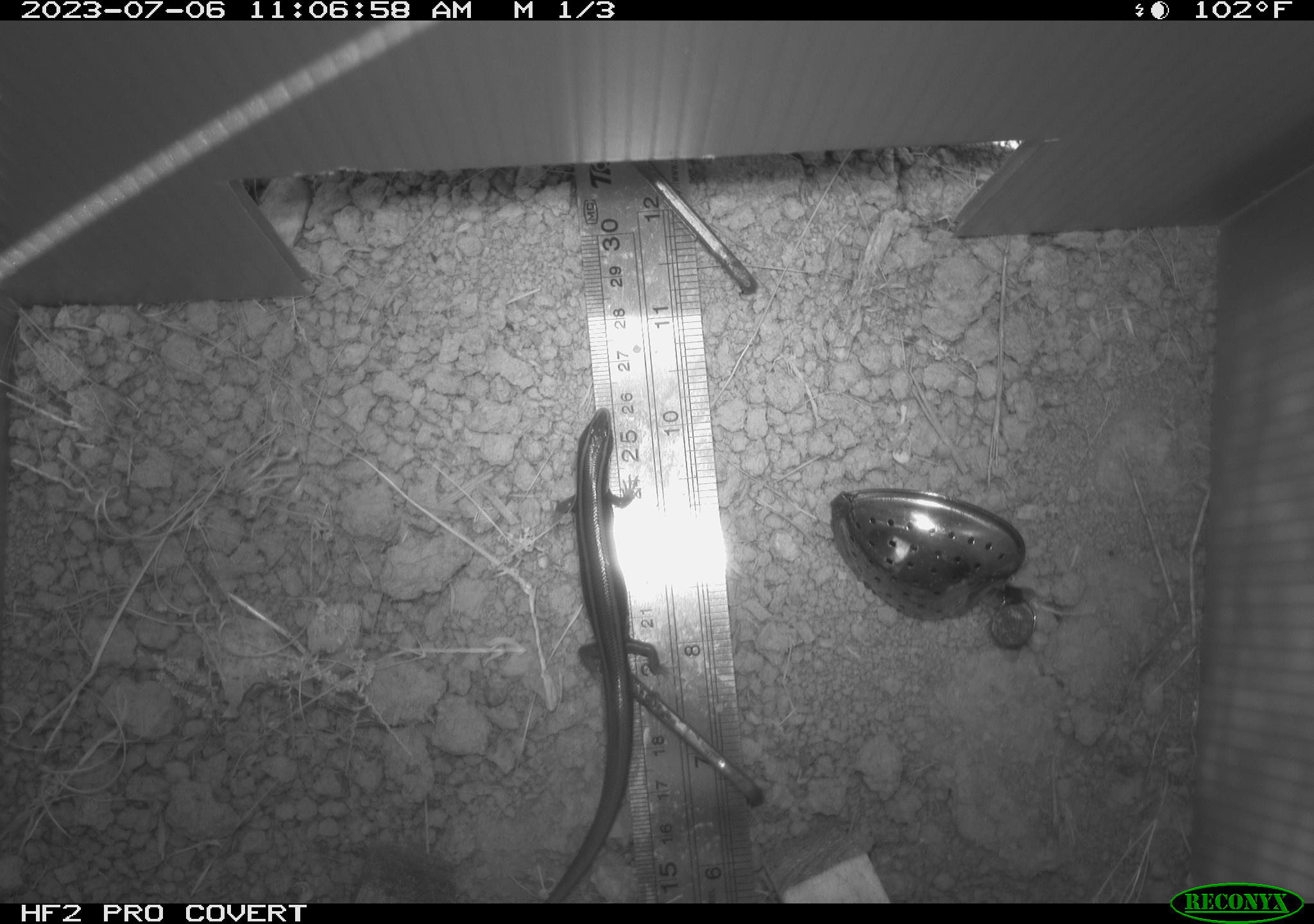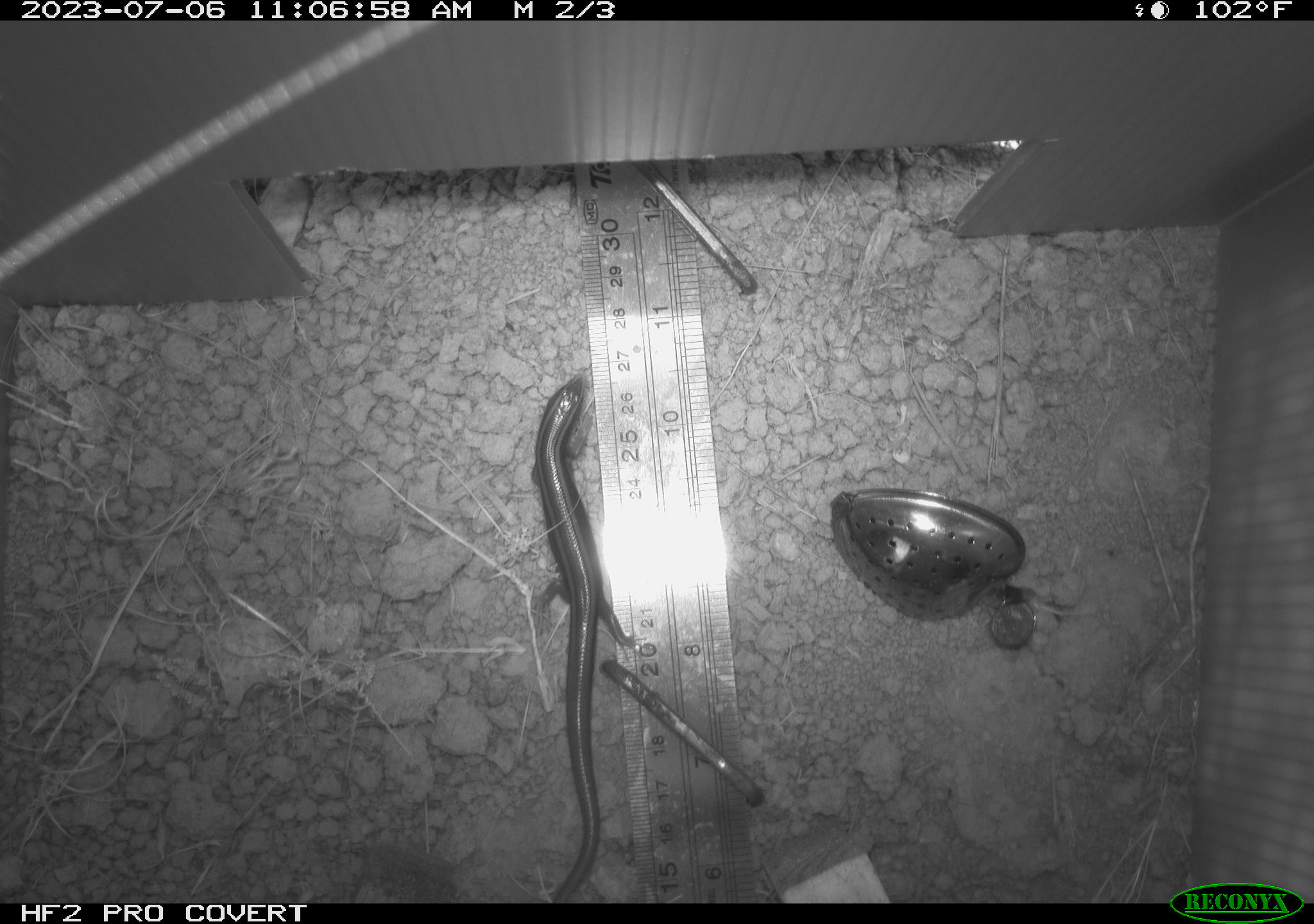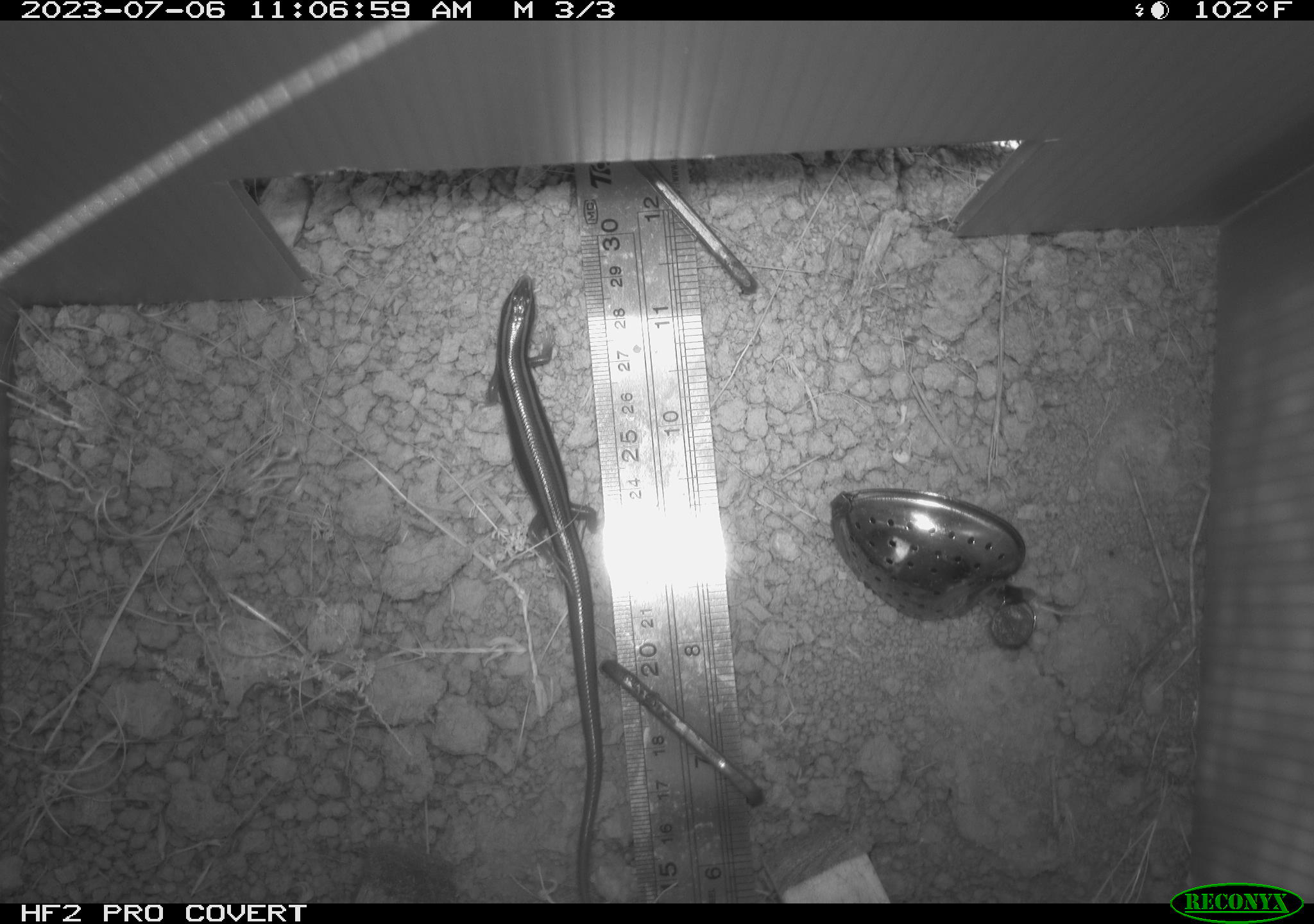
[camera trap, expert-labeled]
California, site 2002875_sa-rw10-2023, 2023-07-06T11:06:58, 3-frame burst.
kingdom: Animalia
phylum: Chordata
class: Reptilia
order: Squamata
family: Scincidae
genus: Plestiodon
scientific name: Plestiodon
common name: blue-tailed skinks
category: plestiodon species